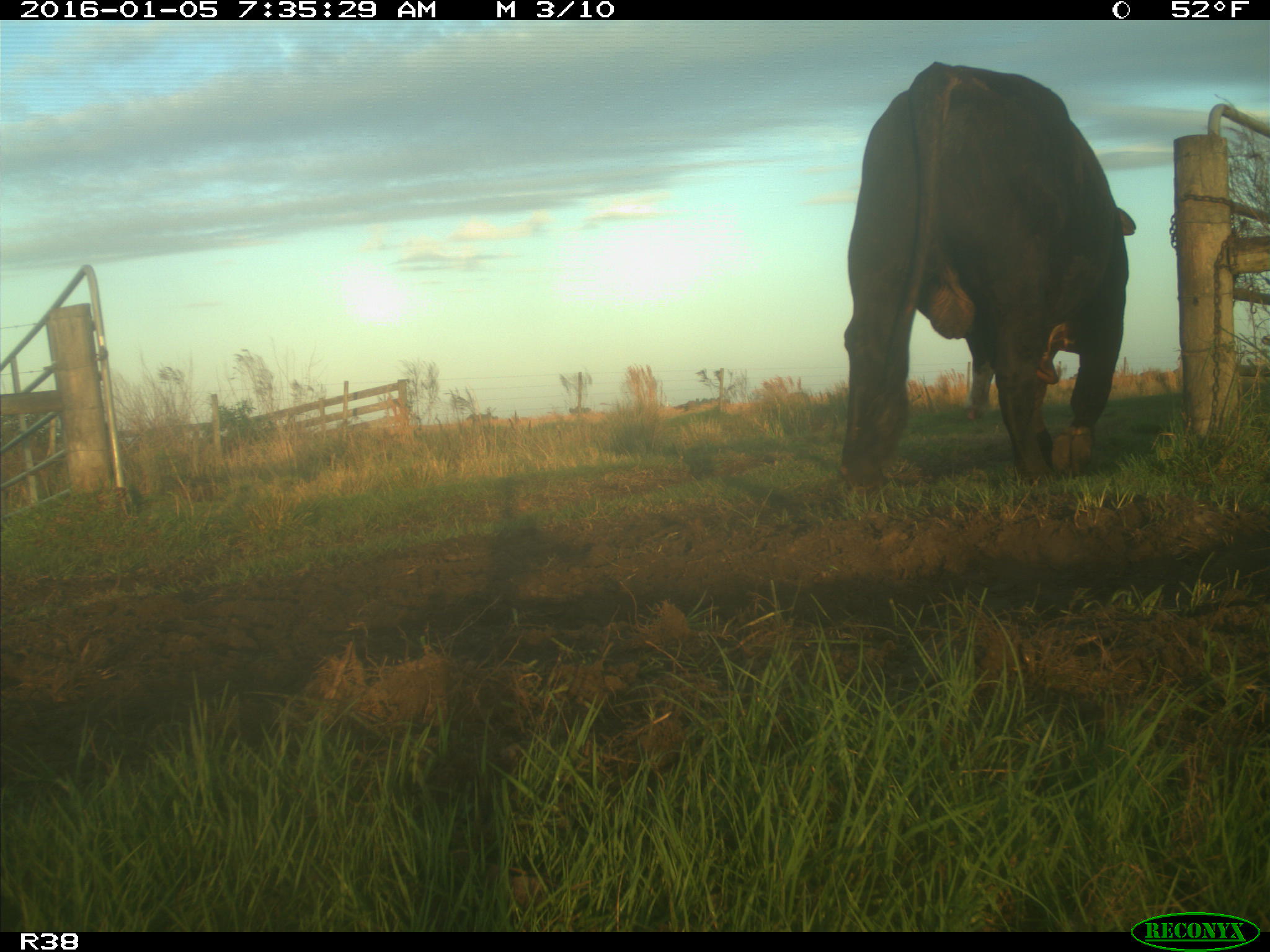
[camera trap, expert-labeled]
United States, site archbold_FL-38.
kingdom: Animalia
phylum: Chordata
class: Mammalia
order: Artiodactyla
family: Bovidae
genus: Bos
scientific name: Bos taurus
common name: domestic cow